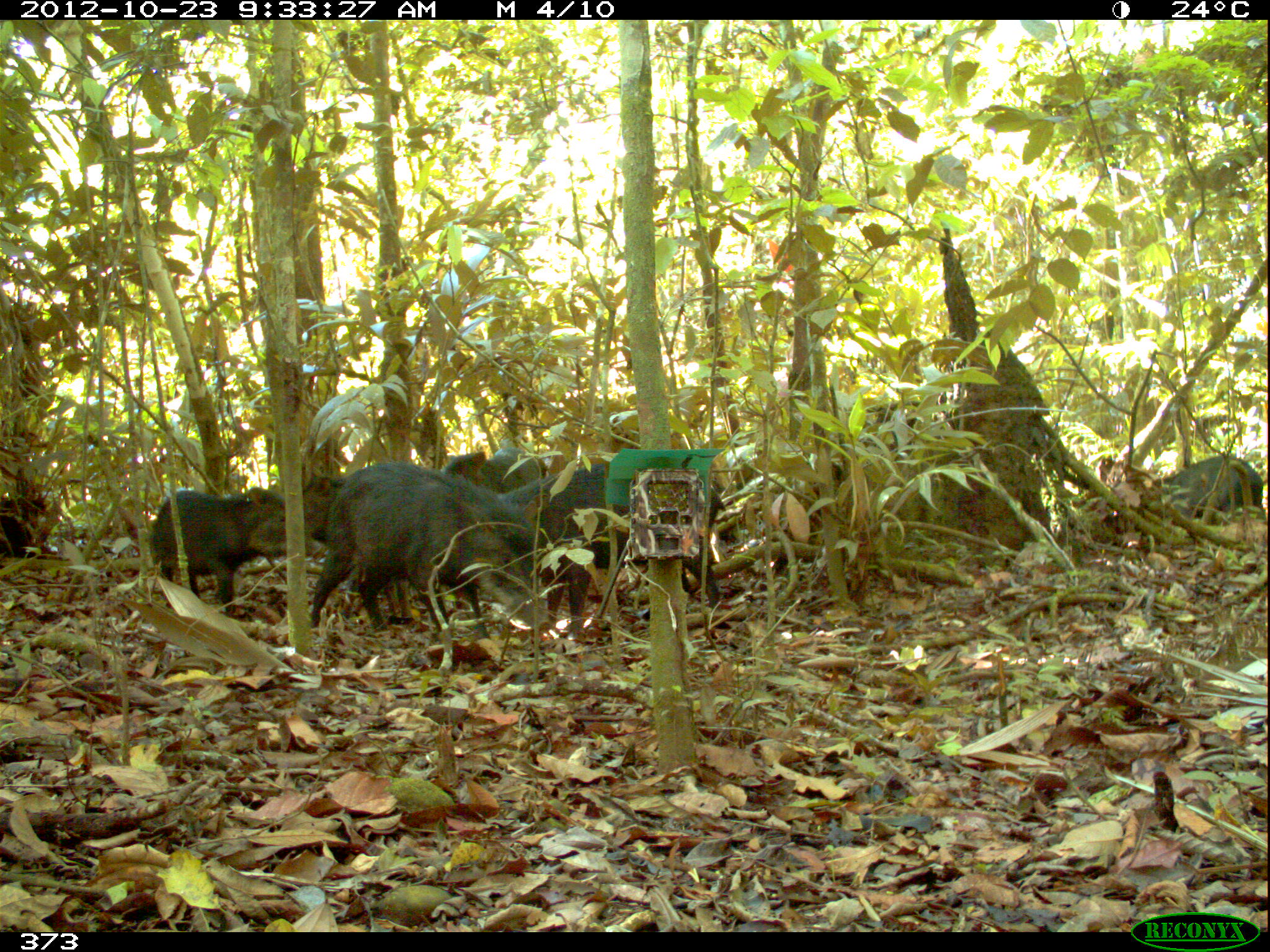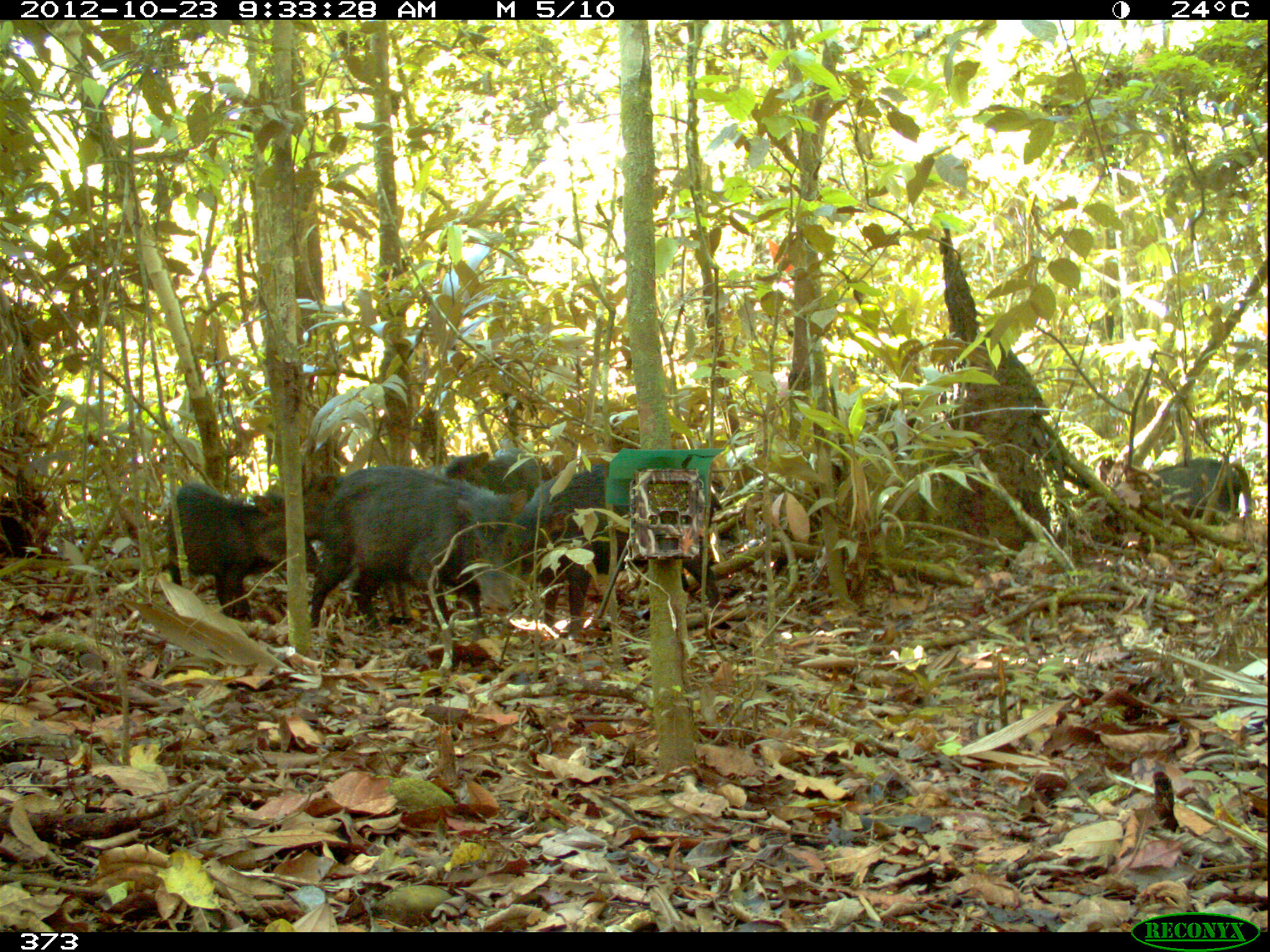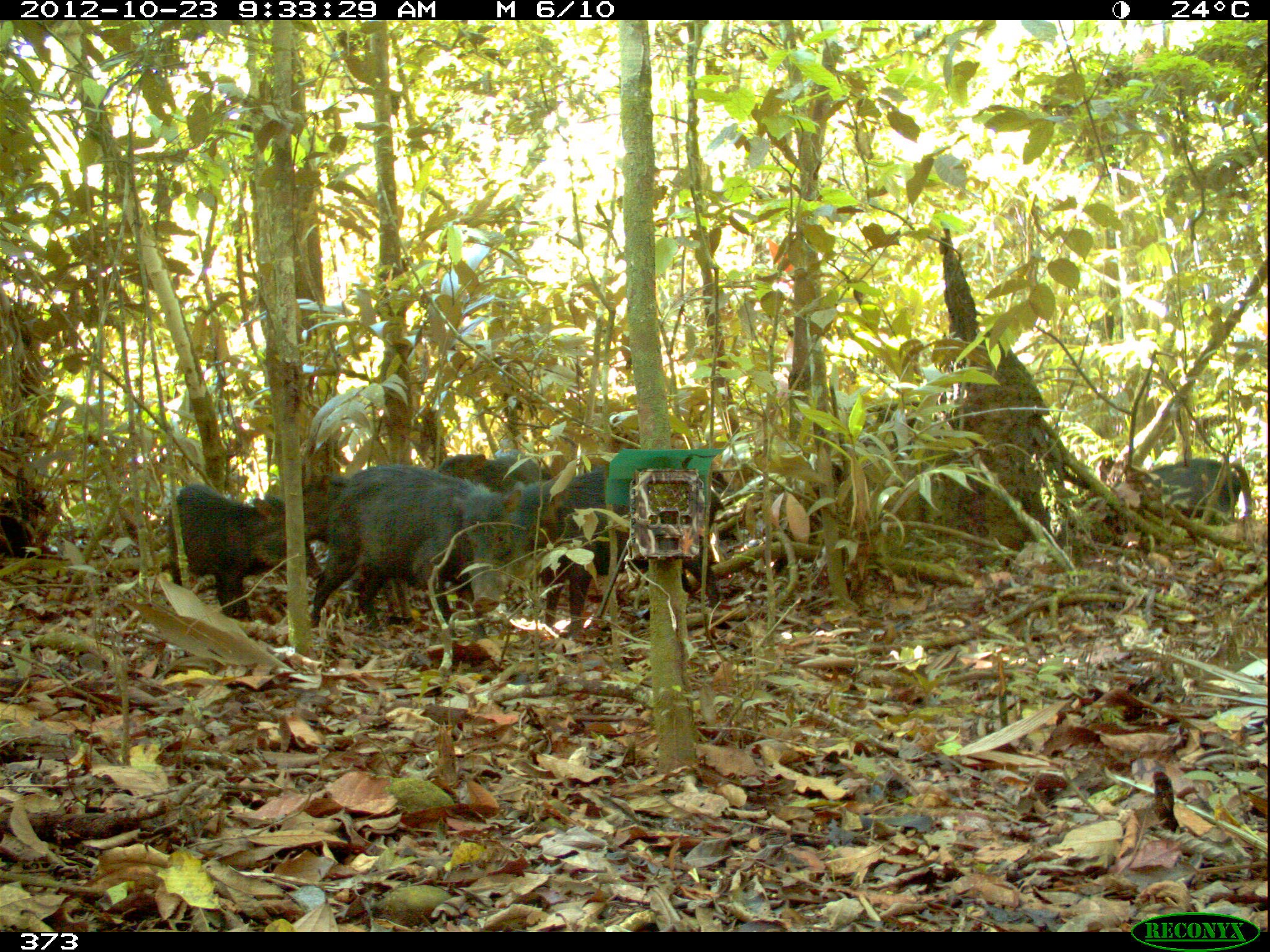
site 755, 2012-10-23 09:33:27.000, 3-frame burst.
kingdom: Animalia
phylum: Chordata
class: Mammalia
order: Artiodactyla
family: Tayassuidae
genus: Tayassu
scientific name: Tayassu pecari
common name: white-lipped peccary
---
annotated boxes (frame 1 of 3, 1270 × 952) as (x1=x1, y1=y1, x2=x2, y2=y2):
tayassu pecari: (x1=304, y1=462, x2=552, y2=639); (x1=501, y1=455, x2=727, y2=643); (x1=151, y1=486, x2=317, y2=606); (x1=302, y1=469, x2=423, y2=626); (x1=1145, y1=457, x2=1260, y2=515); (x1=442, y1=450, x2=560, y2=494)